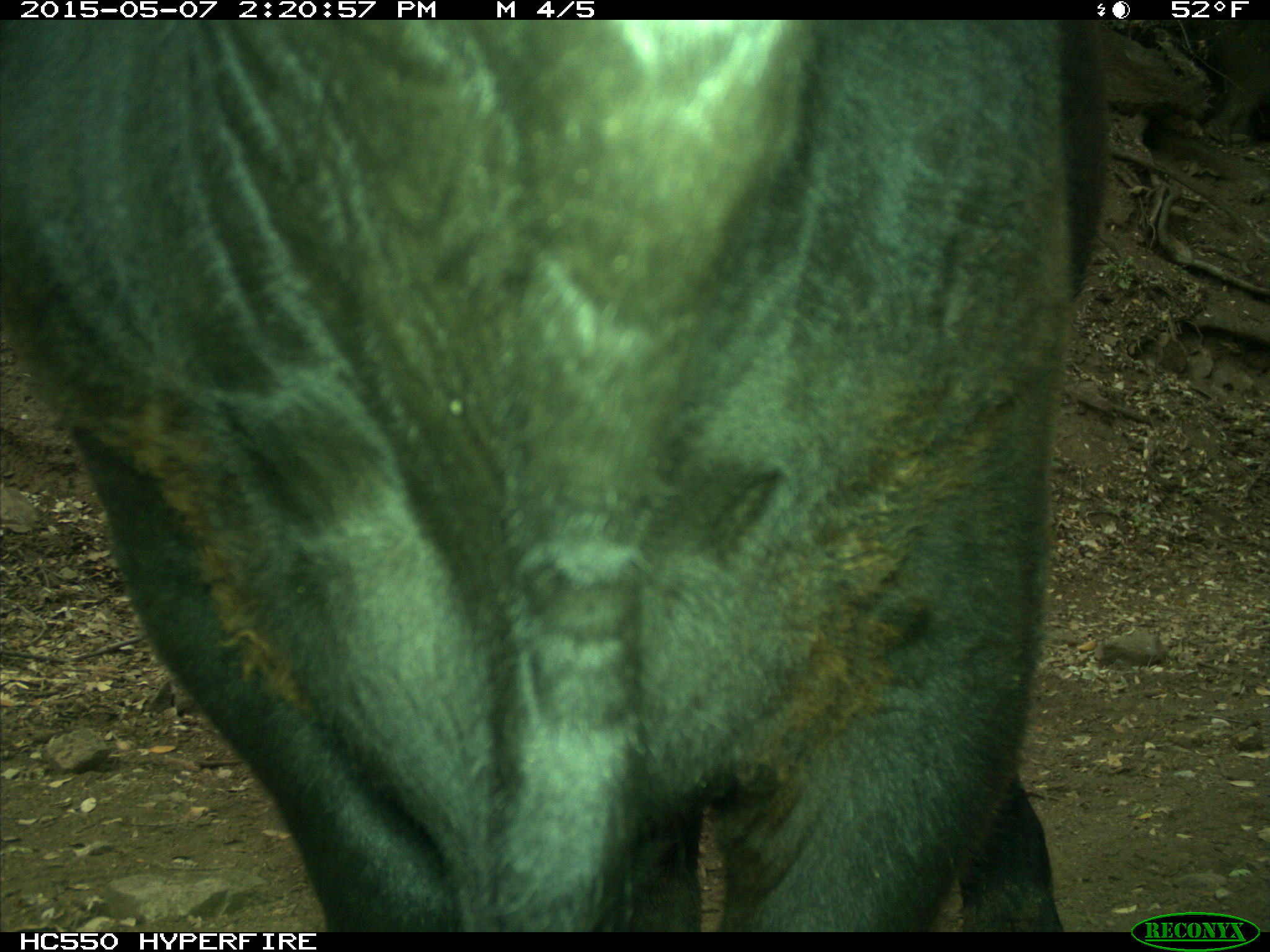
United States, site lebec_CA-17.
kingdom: Animalia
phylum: Chordata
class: Mammalia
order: Artiodactyla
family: Bovidae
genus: Bos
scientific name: Bos taurus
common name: domestic cow